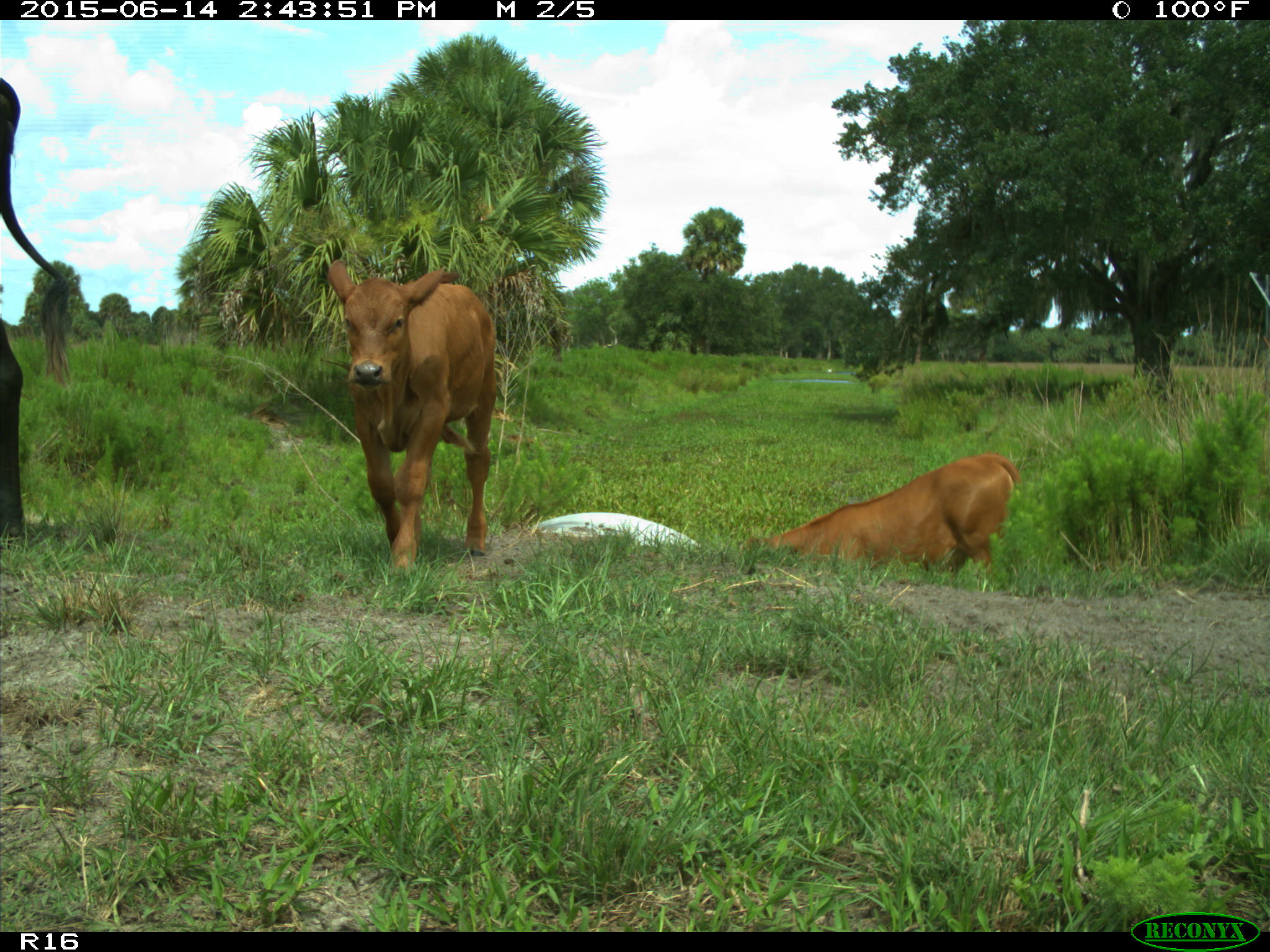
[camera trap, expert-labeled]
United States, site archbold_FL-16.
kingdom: Animalia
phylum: Chordata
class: Mammalia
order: Artiodactyla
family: Bovidae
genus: Bos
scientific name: Bos taurus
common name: domestic cow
Bos taurus (domestic cow).